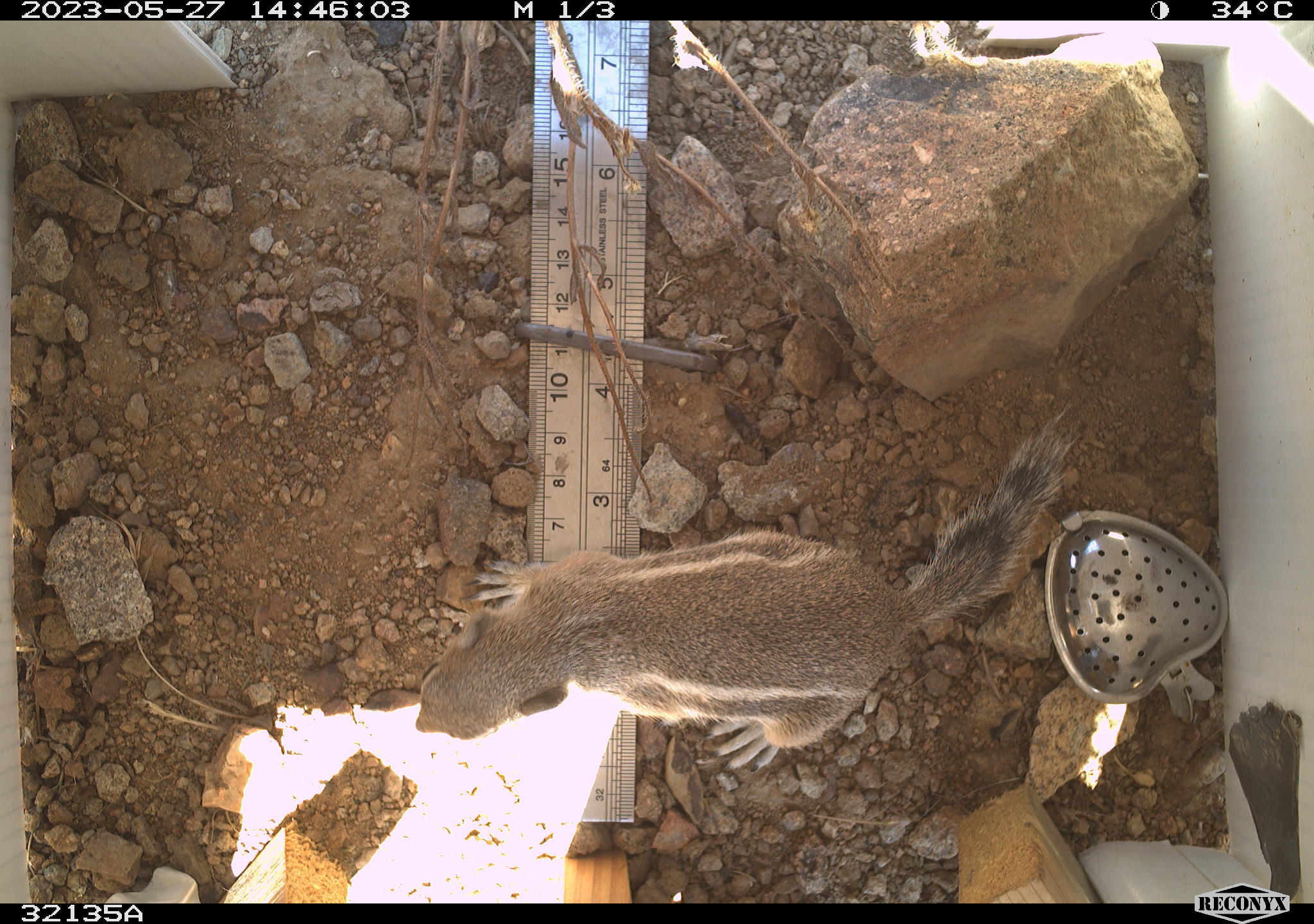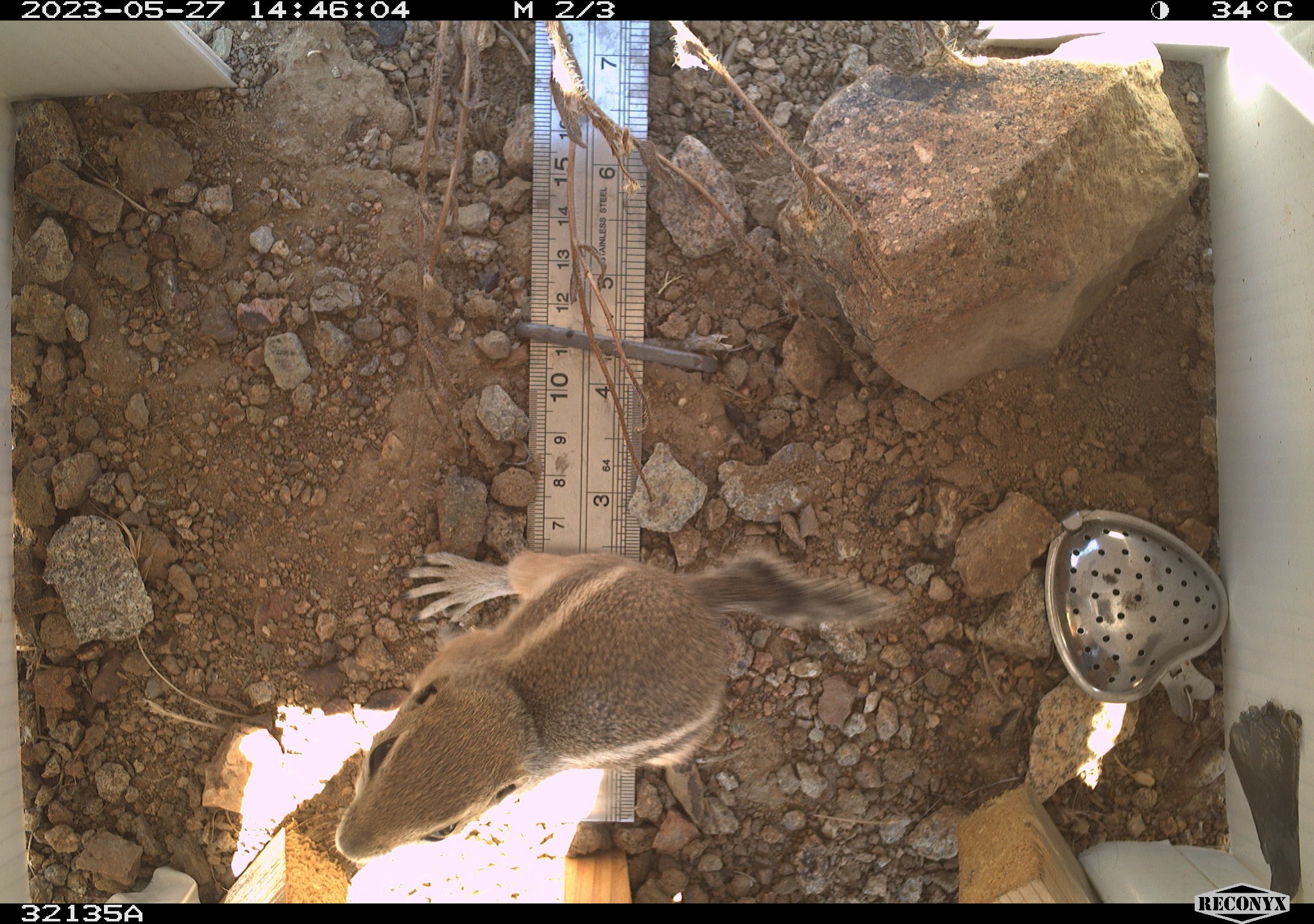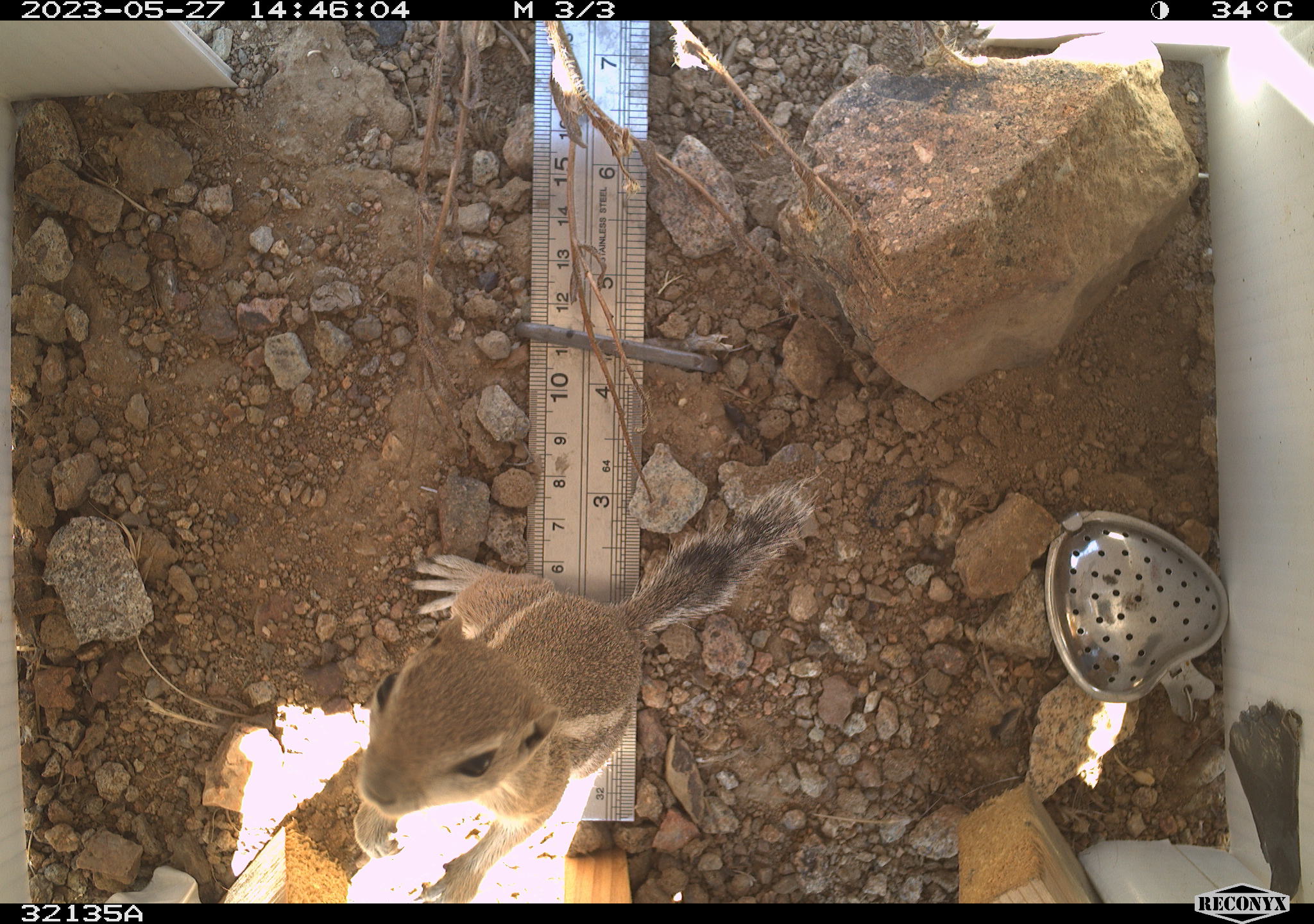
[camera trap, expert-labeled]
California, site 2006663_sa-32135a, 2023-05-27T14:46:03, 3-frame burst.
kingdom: Animalia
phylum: Chordata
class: Mammalia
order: Rodentia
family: Sciuridae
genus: Ammospermophilus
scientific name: Ammospermophilus leucurus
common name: white-tailed antelope squirrel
White-tailed antelope squirrel (Ammospermophilus leucurus).